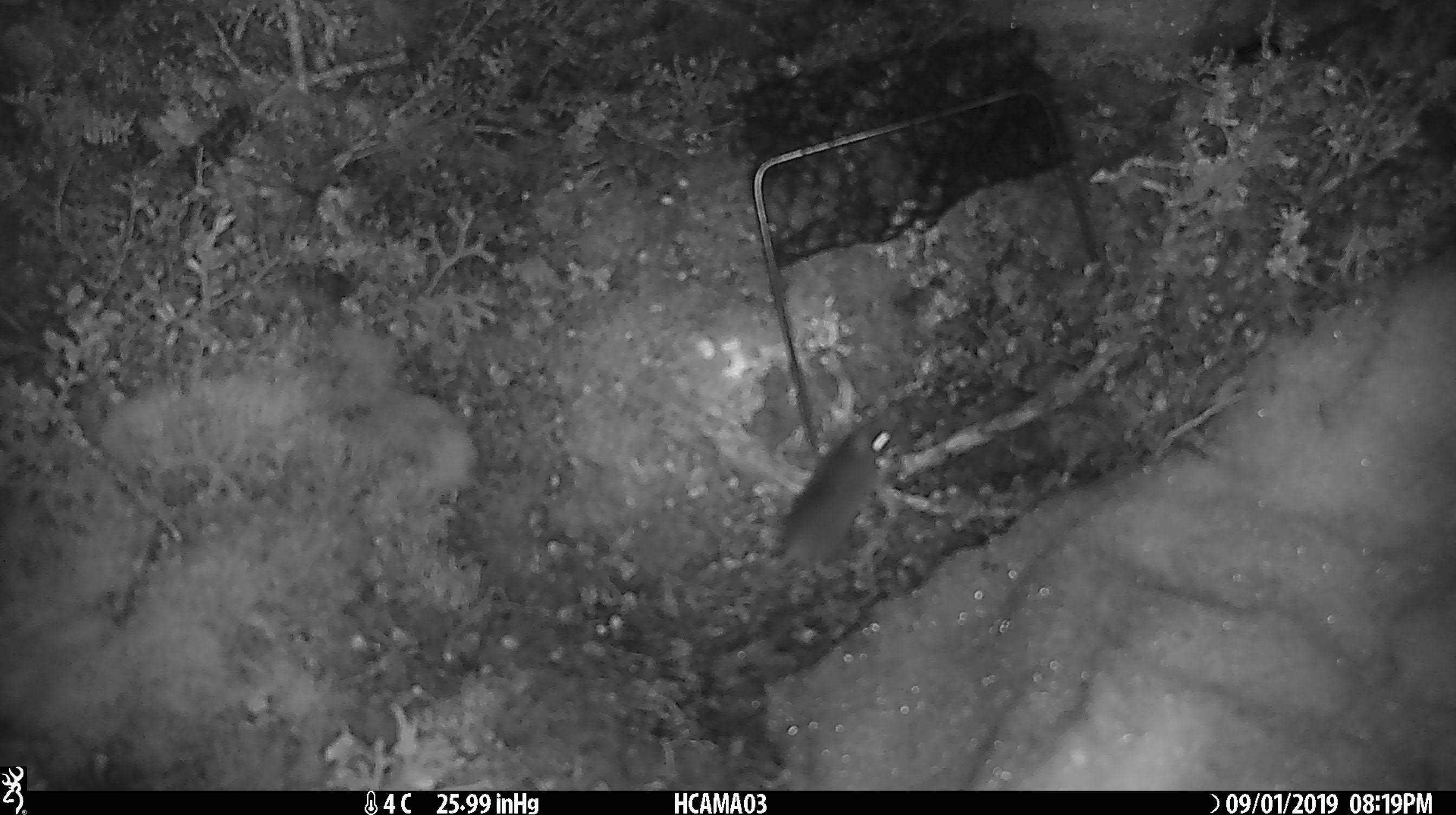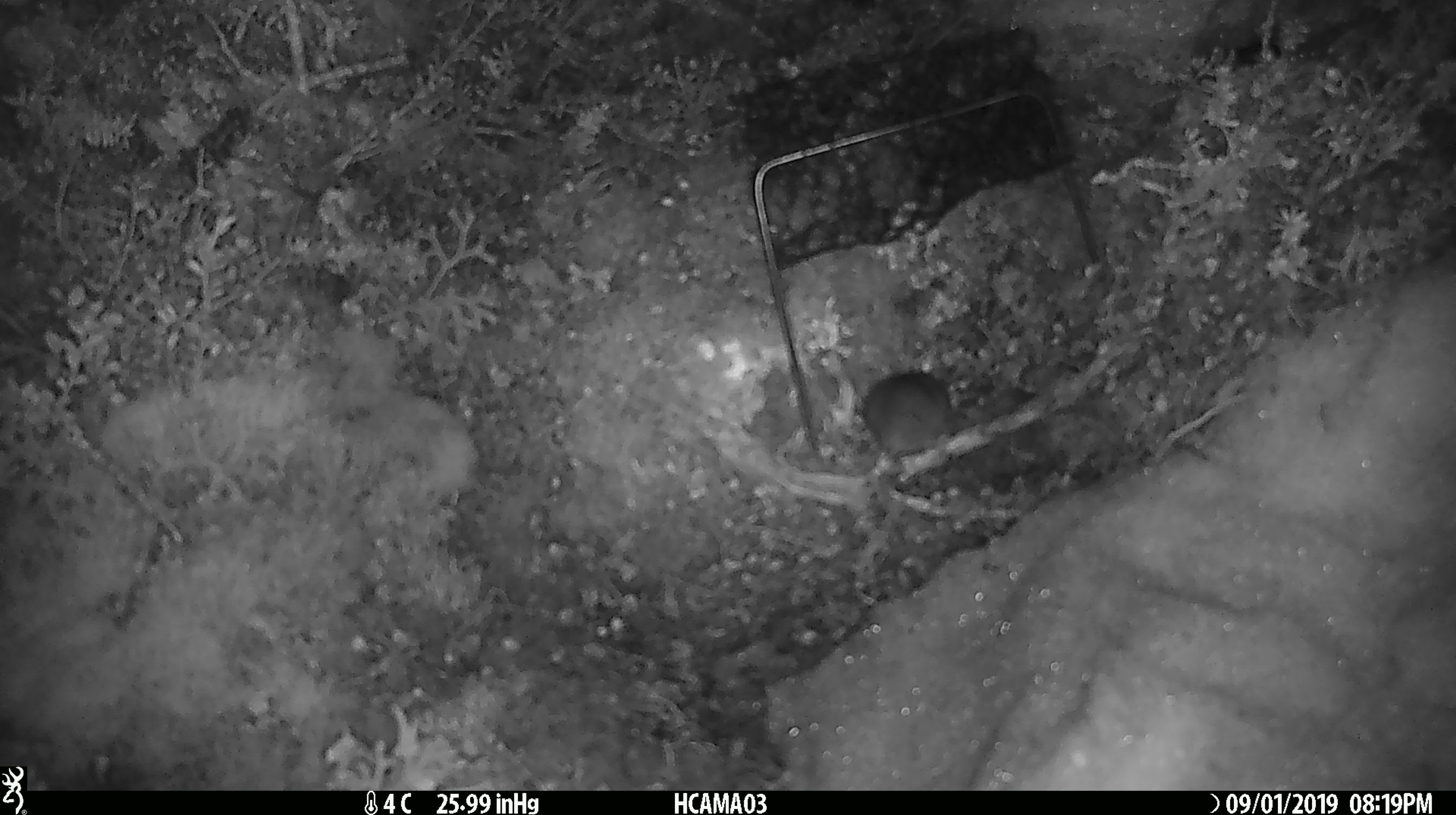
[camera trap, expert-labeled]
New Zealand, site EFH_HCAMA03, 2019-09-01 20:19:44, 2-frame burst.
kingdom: Animalia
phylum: Chordata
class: Mammalia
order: Rodentia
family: Muridae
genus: Mus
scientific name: Mus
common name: mouse